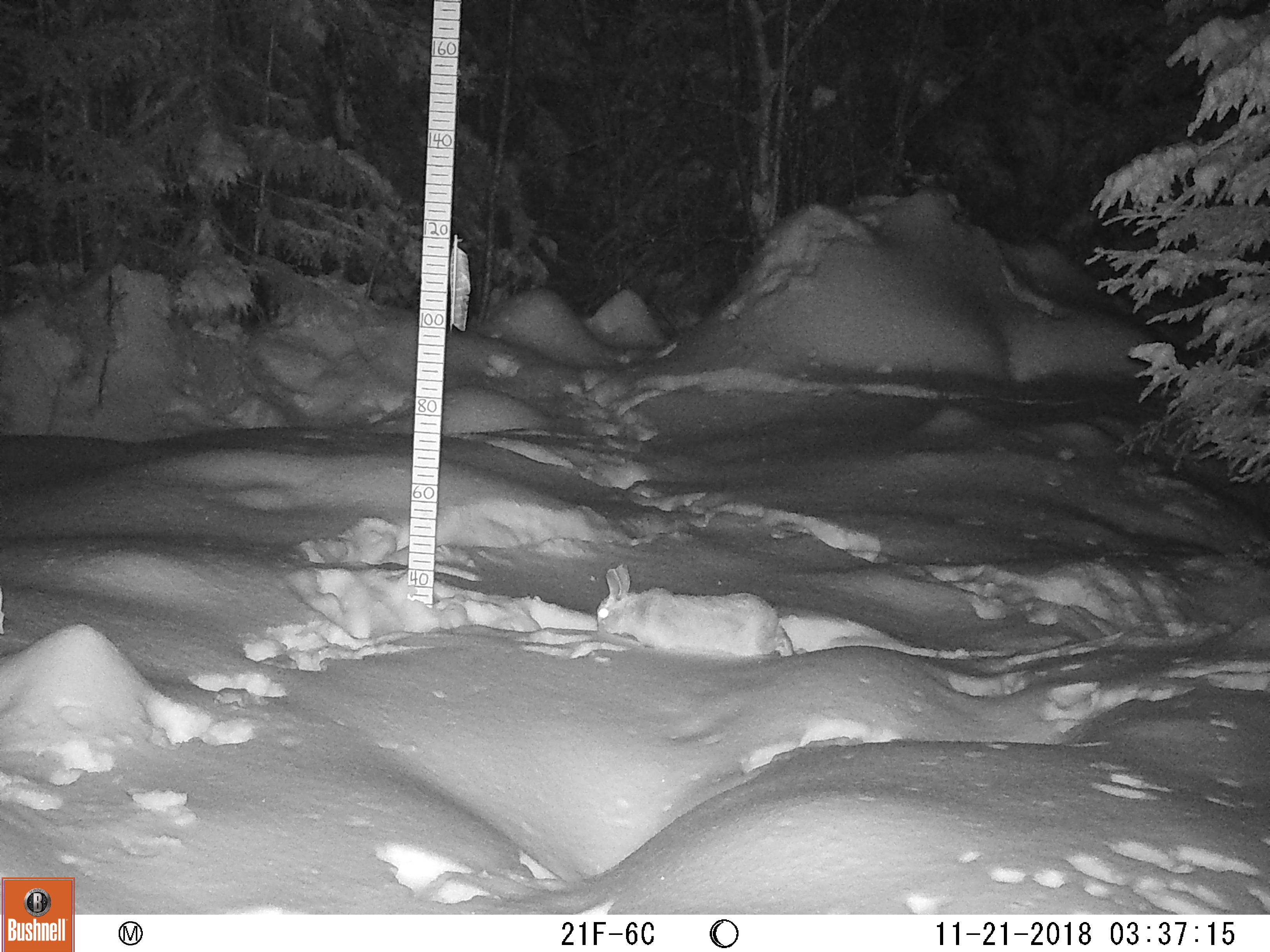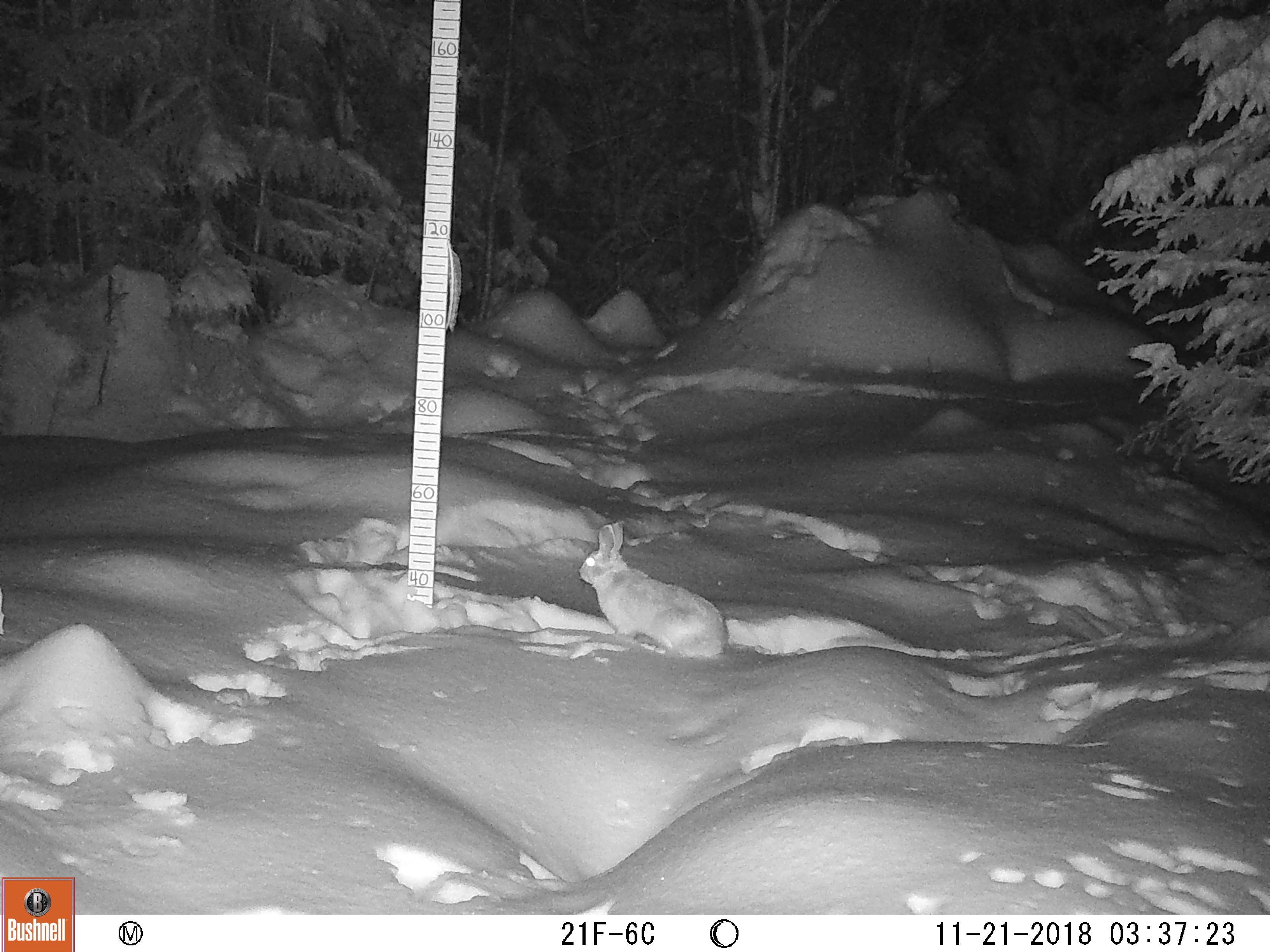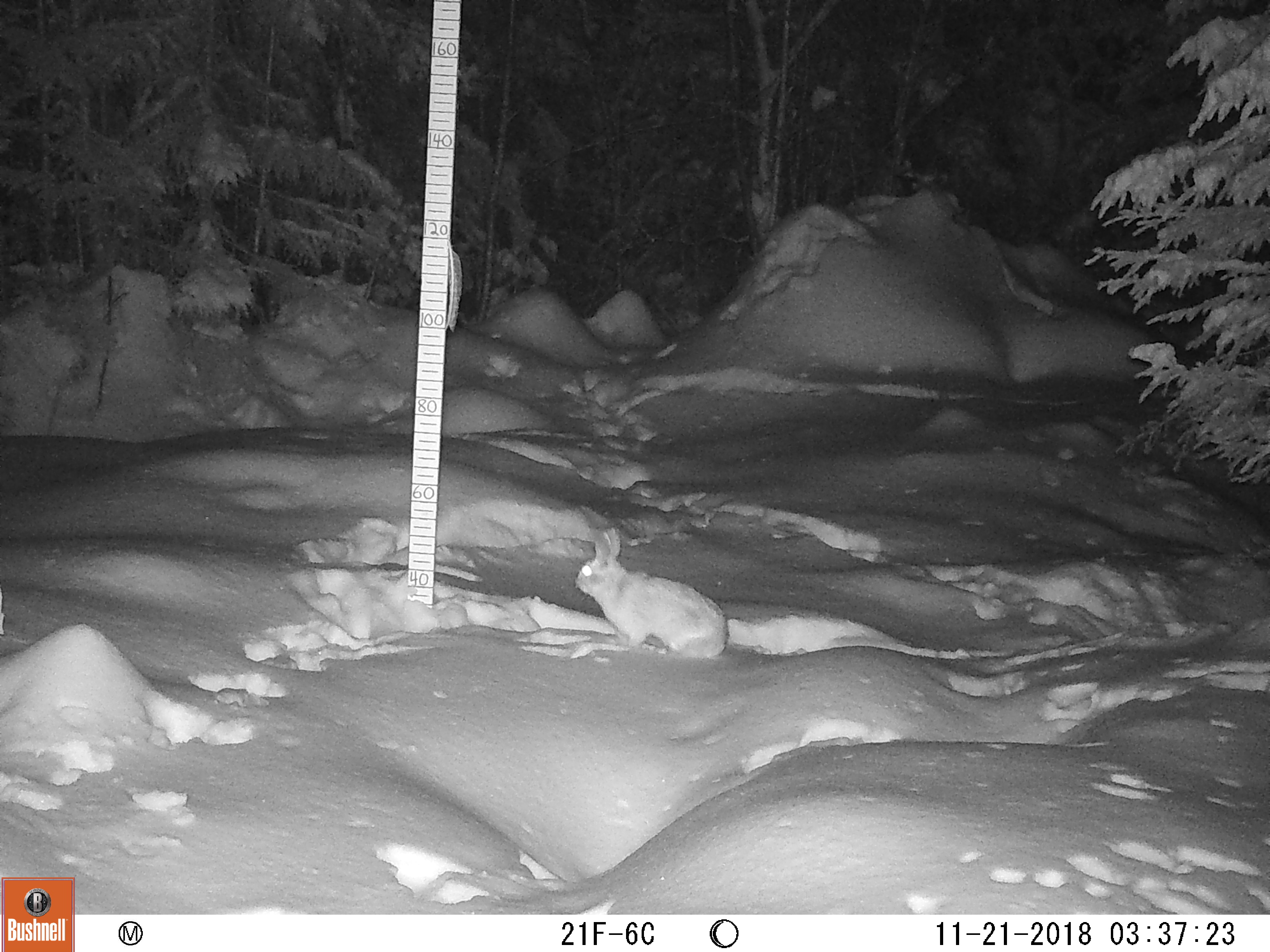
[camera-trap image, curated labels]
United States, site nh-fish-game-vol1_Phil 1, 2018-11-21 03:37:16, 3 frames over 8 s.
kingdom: Animalia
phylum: Chordata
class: Mammalia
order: Lagomorpha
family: Leporidae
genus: Lepus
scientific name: Lepus americanus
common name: snowshoe hare